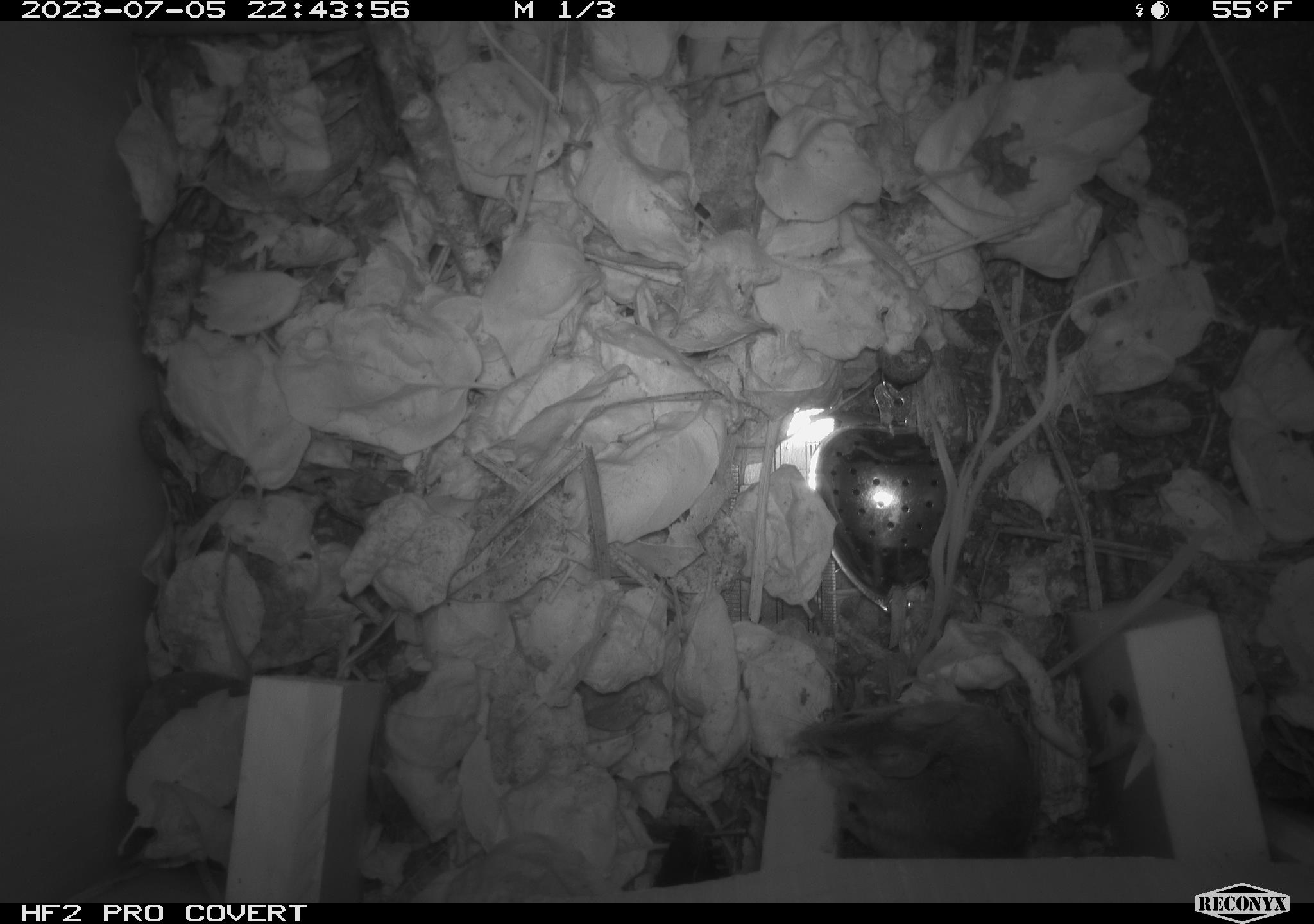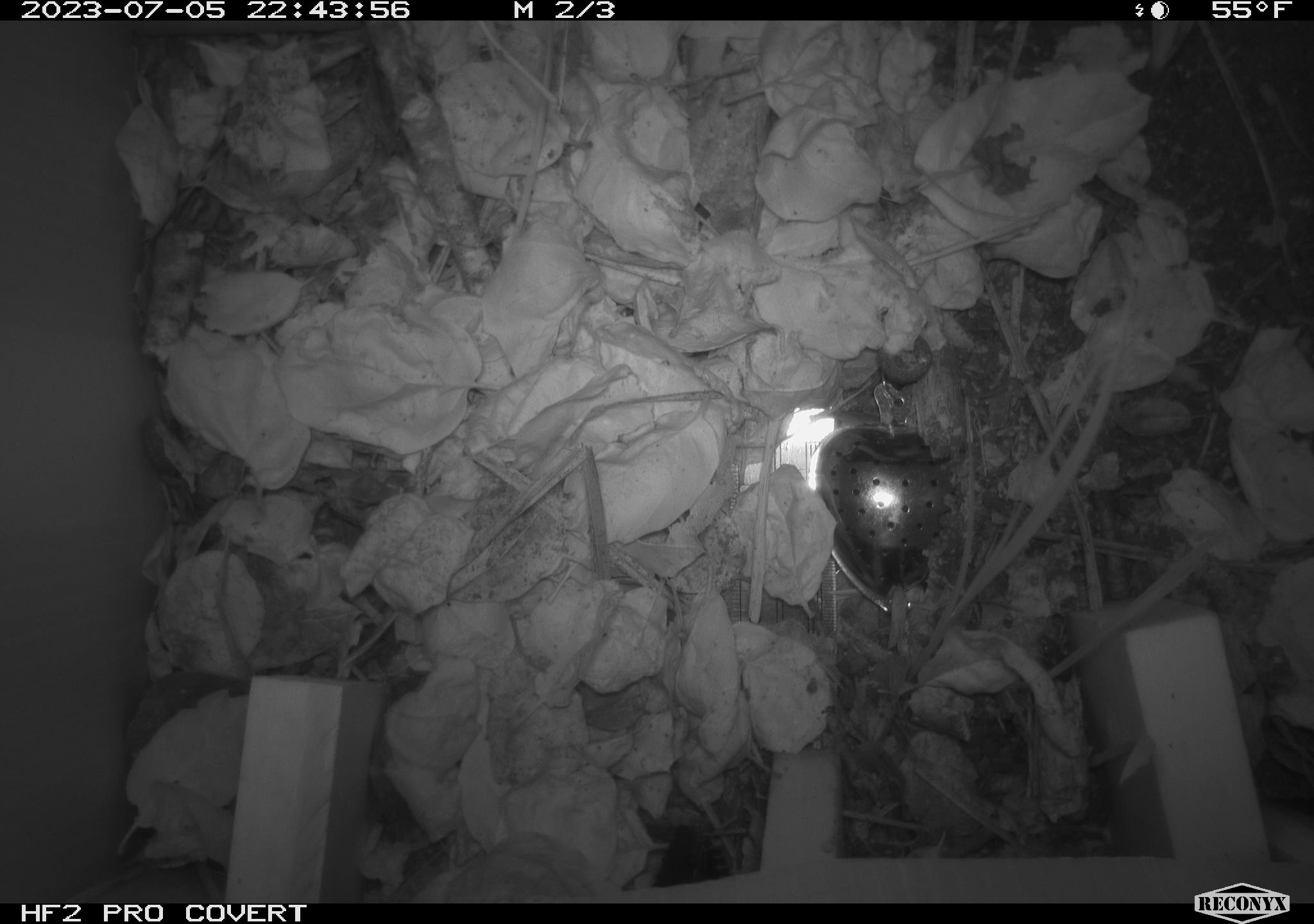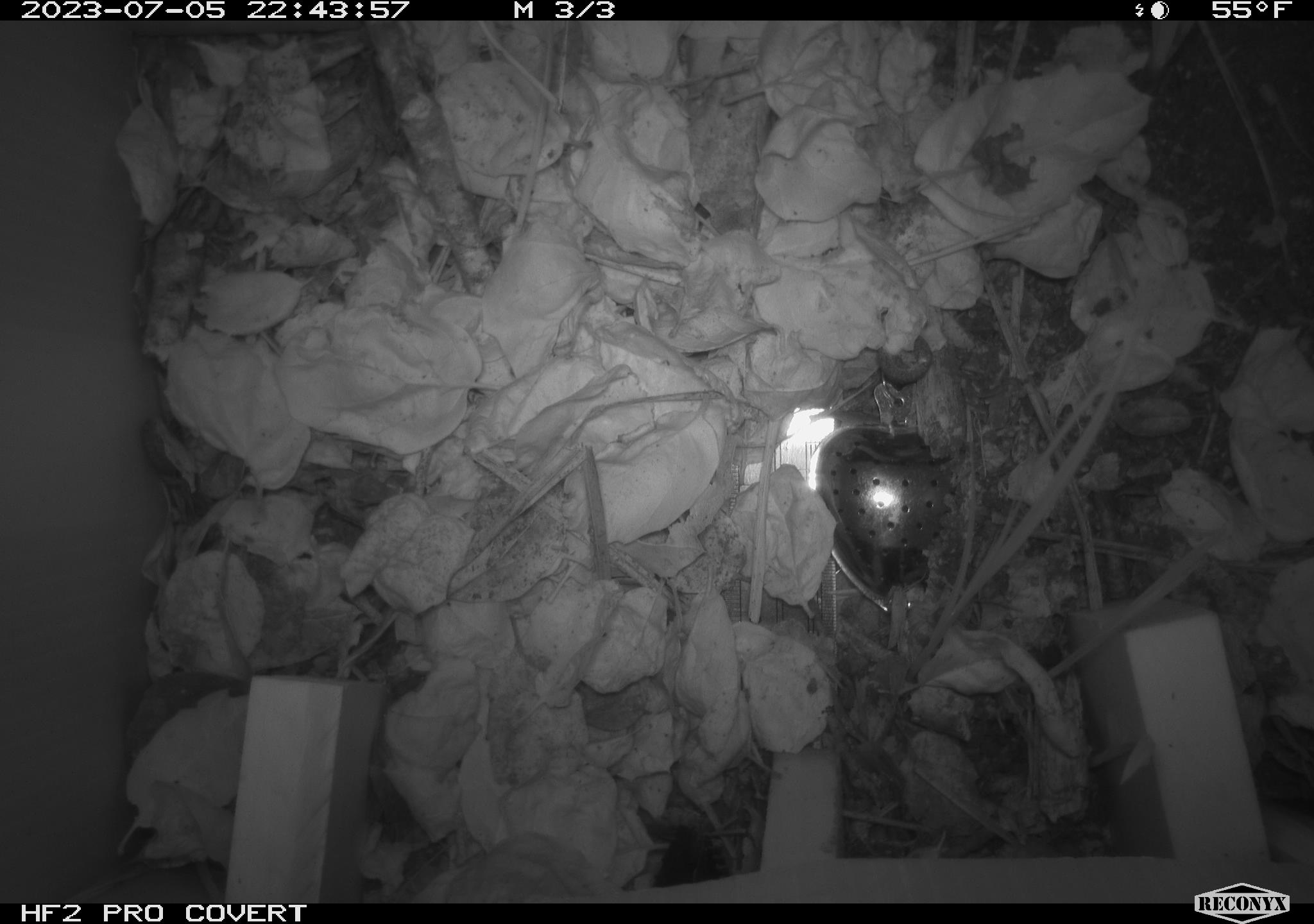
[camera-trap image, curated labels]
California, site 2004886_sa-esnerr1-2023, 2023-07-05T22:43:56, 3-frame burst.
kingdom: Animalia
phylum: Chordata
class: Mammalia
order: Rodentia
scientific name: Rodentia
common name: mouse species